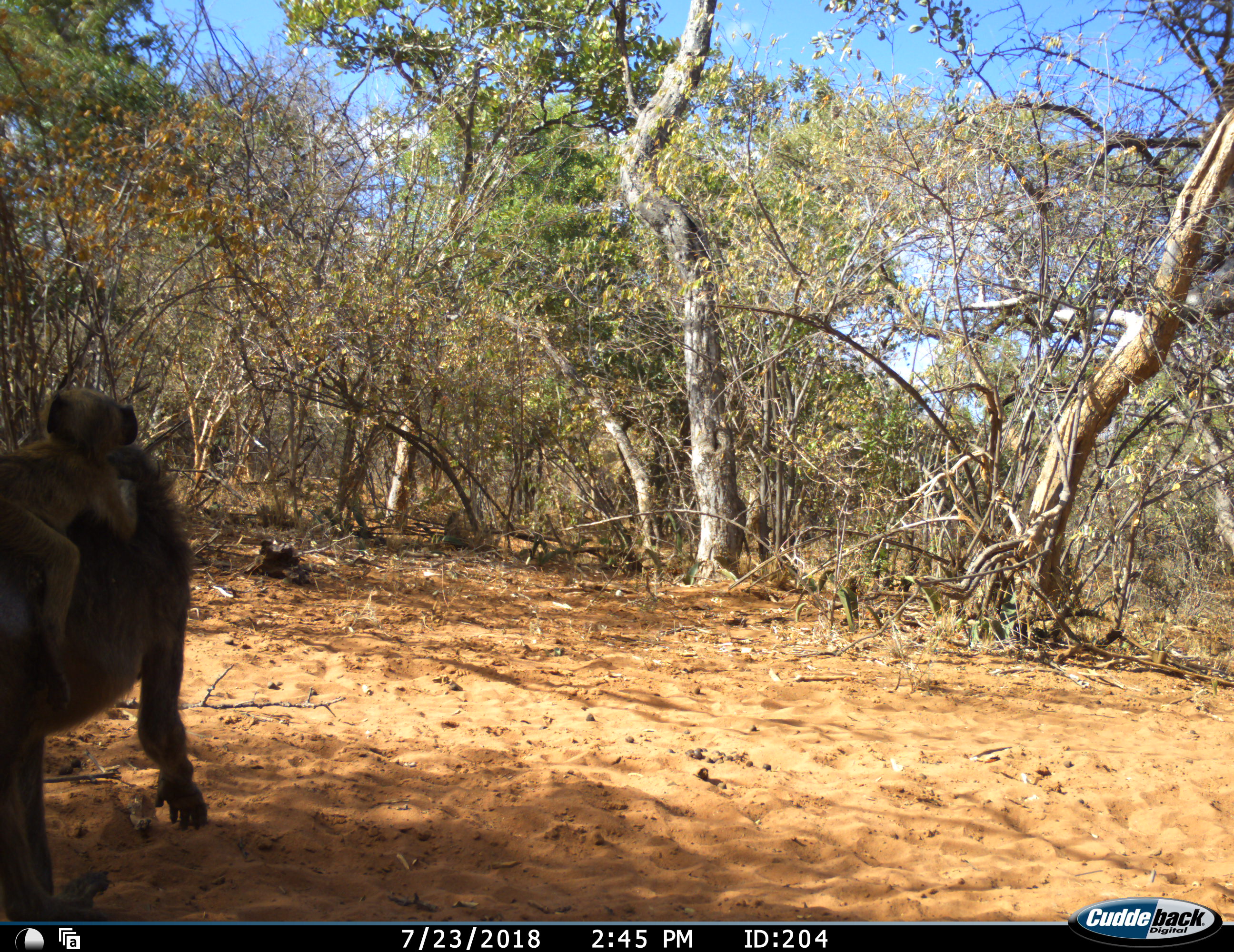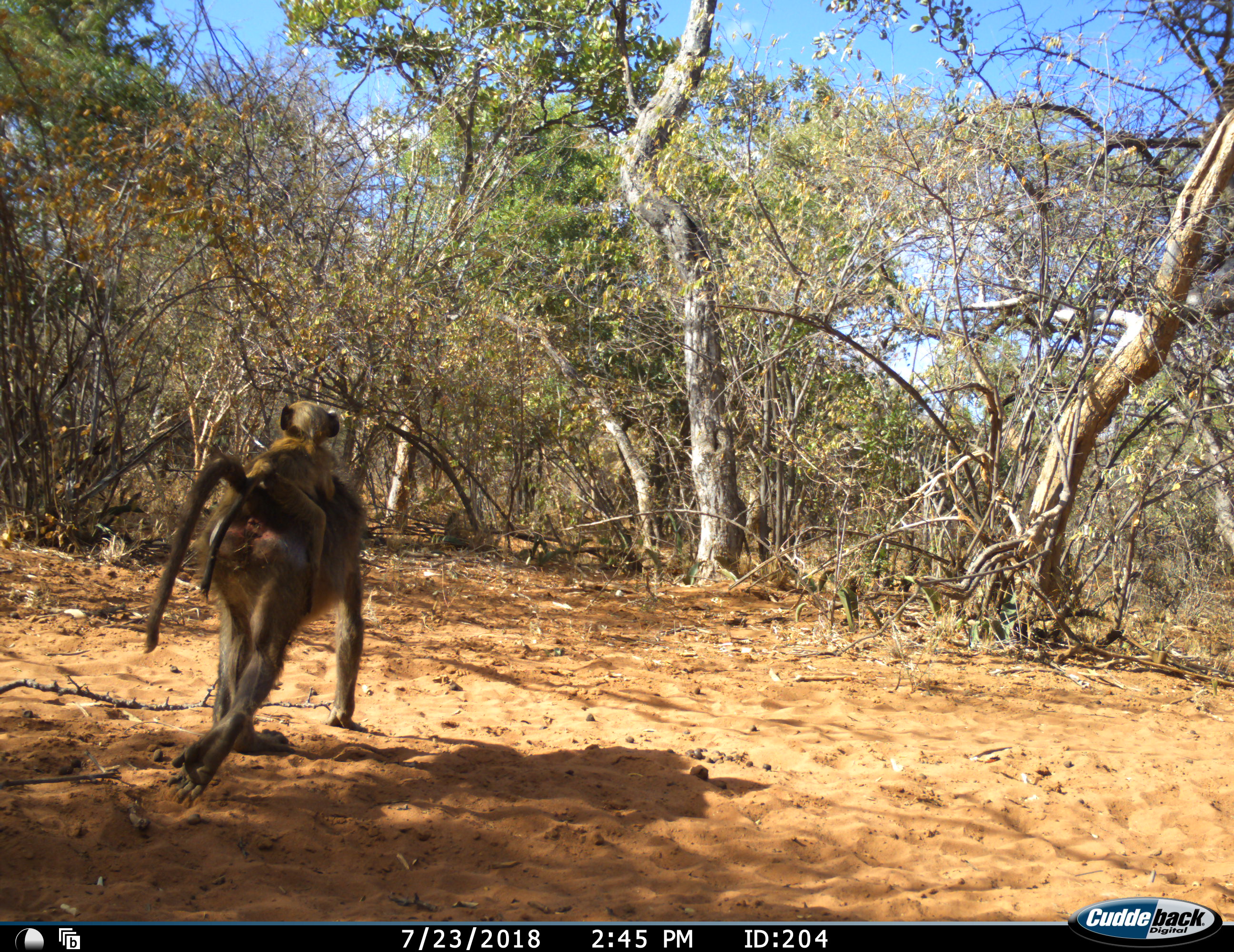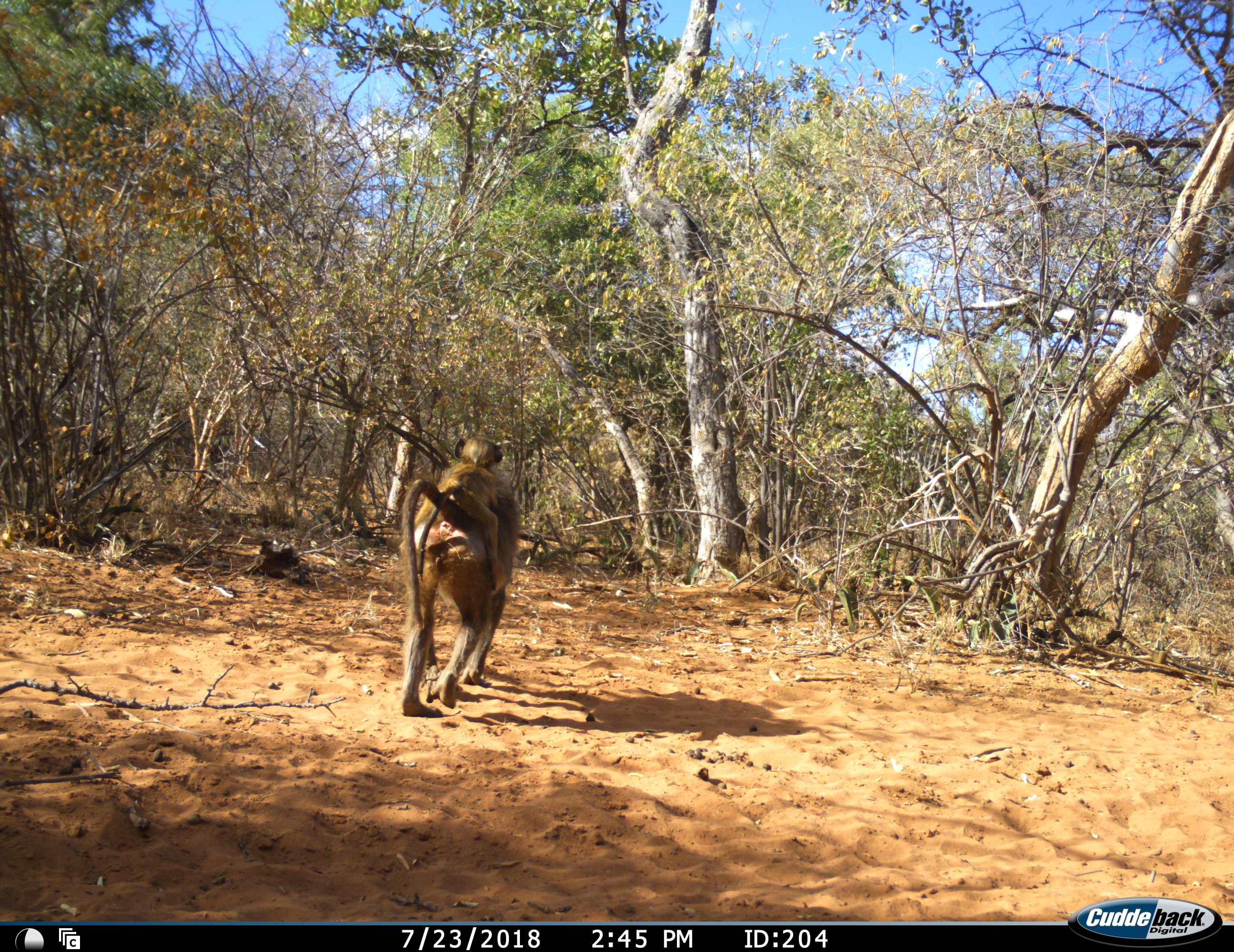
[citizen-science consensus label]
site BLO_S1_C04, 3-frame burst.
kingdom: Animalia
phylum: Chordata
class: Mammalia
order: Primates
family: Cercopithecidae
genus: Papio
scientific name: Papio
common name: baboon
Baboon (Papio), count 2. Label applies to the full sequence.